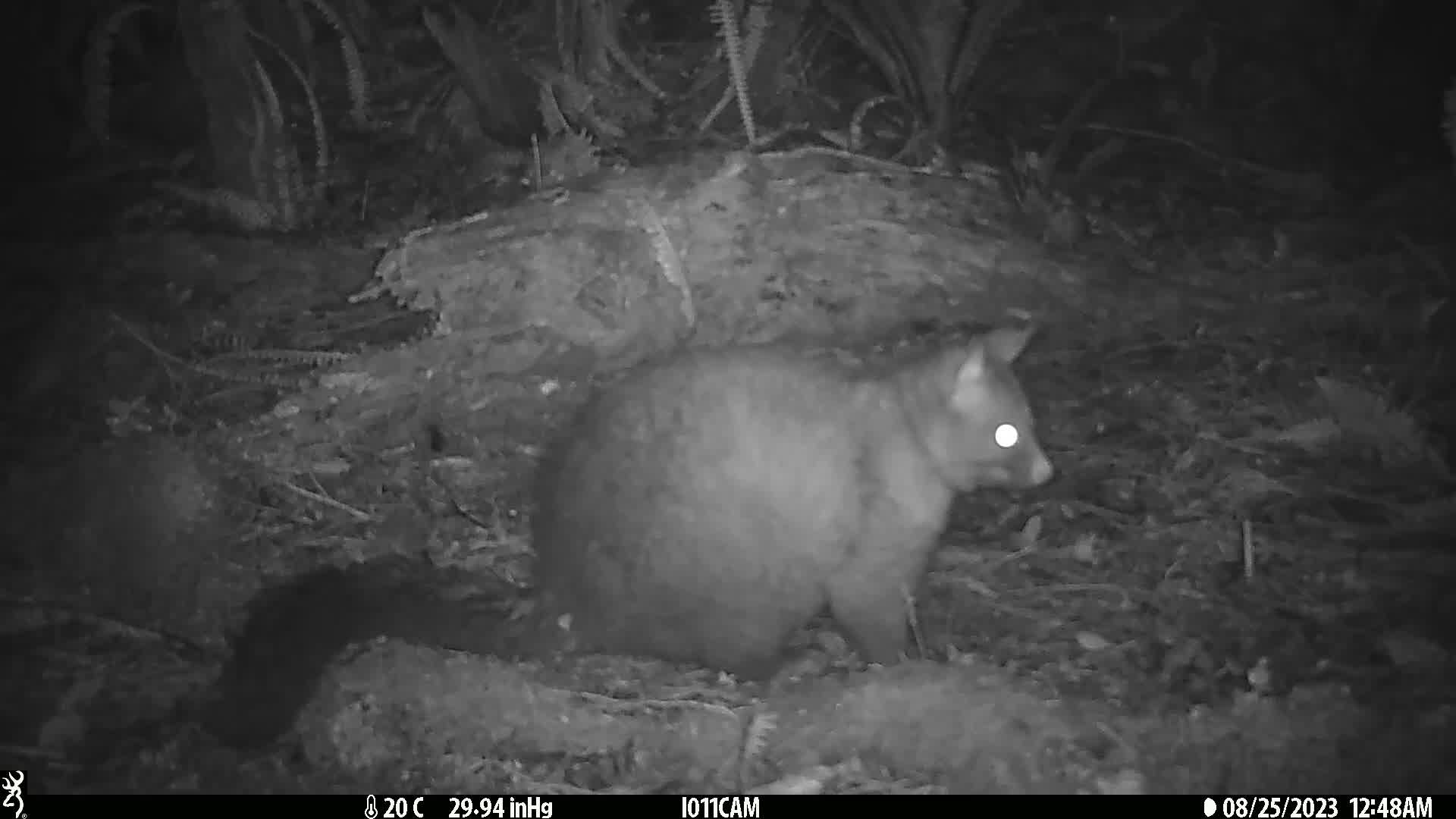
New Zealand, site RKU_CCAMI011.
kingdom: Animalia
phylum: Chordata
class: Mammalia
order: Diprotodontia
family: Phalangeridae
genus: Trichosurus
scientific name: Trichosurus vulpecula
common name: common brushtail possum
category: possum